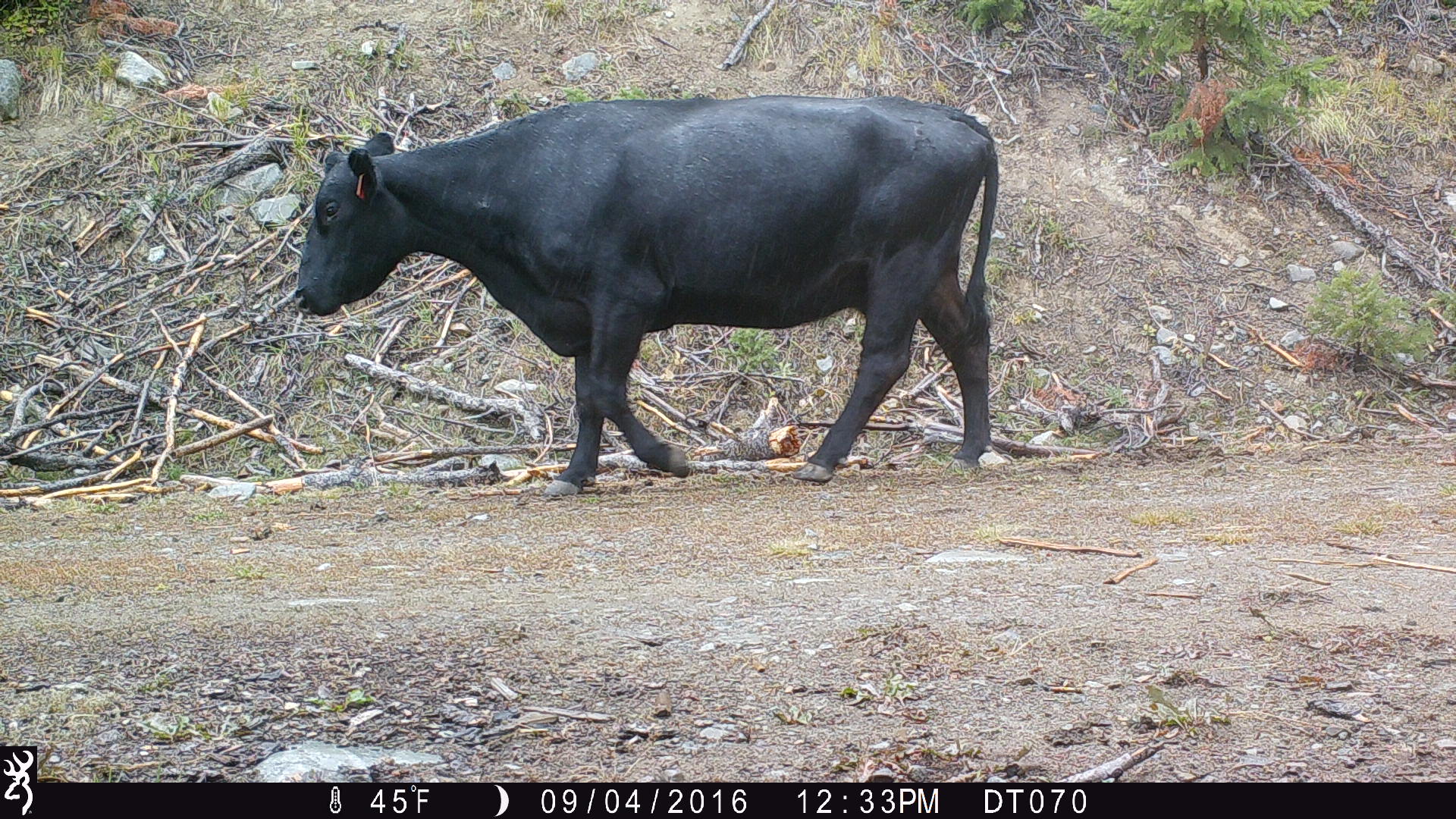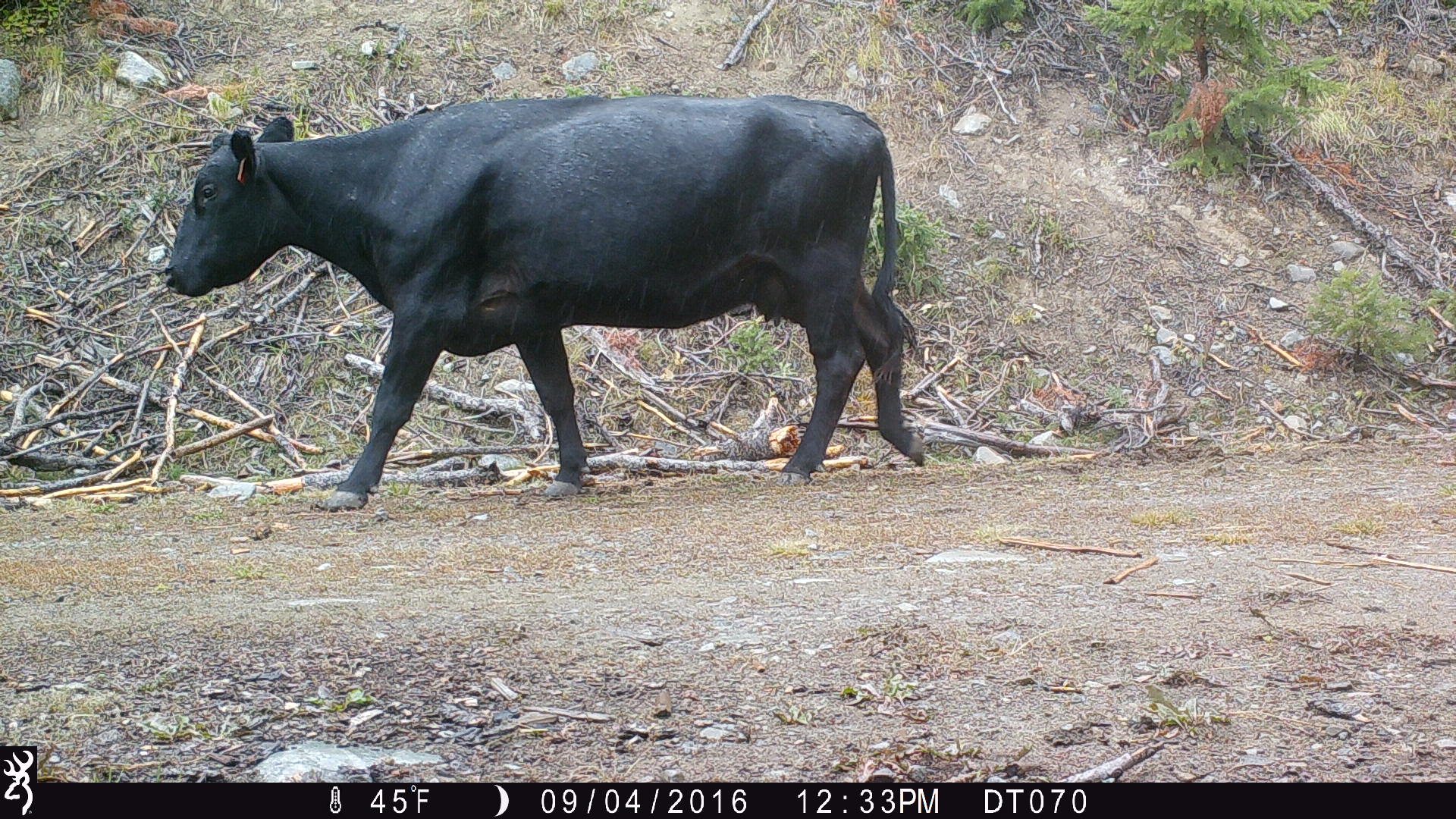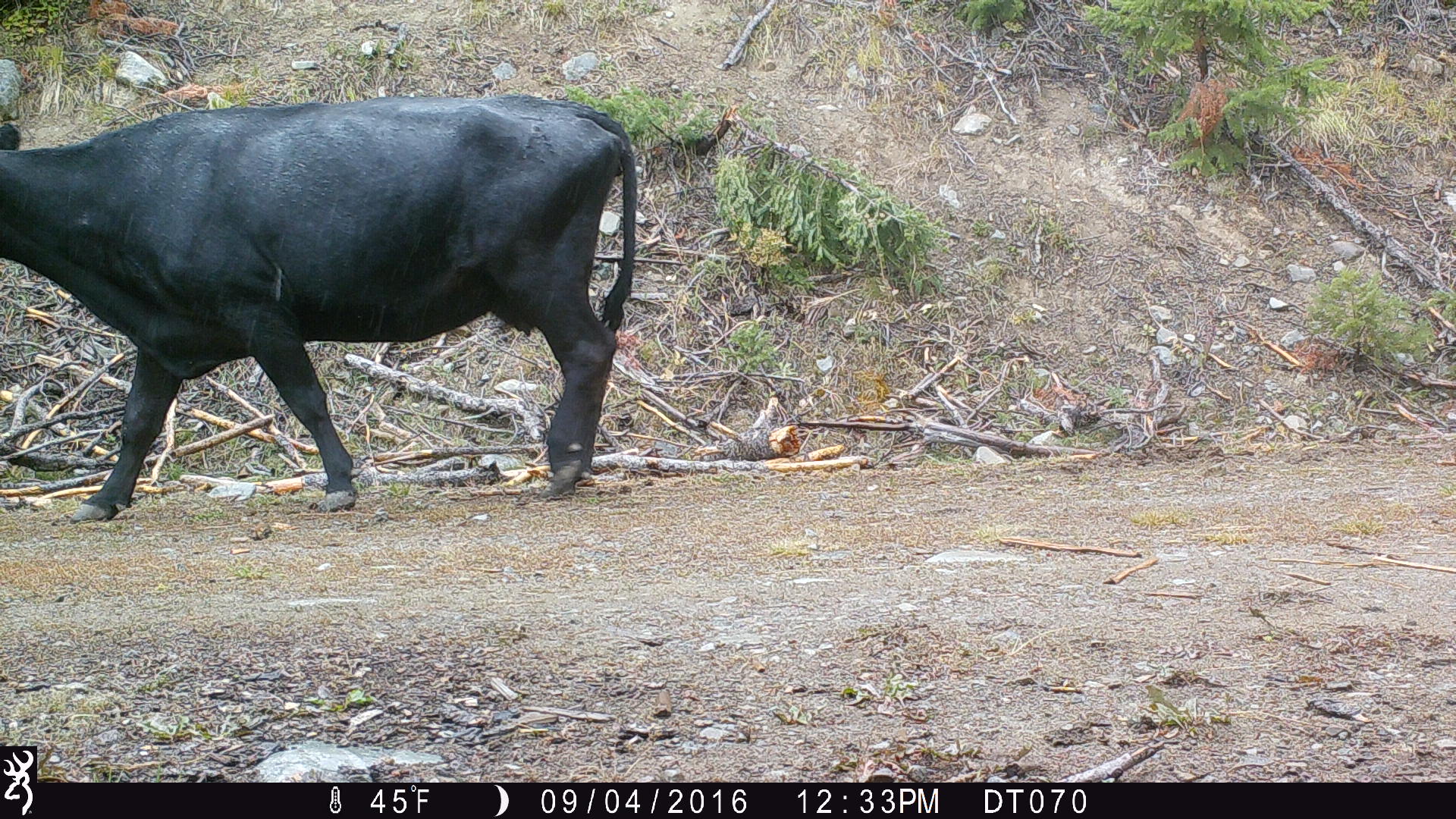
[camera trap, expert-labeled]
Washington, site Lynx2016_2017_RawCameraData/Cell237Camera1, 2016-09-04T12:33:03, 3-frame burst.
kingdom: Animalia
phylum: Chordata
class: Mammalia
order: Artiodactyla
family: Bovidae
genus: Bos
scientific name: Bos taurus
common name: domestic cattle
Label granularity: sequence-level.